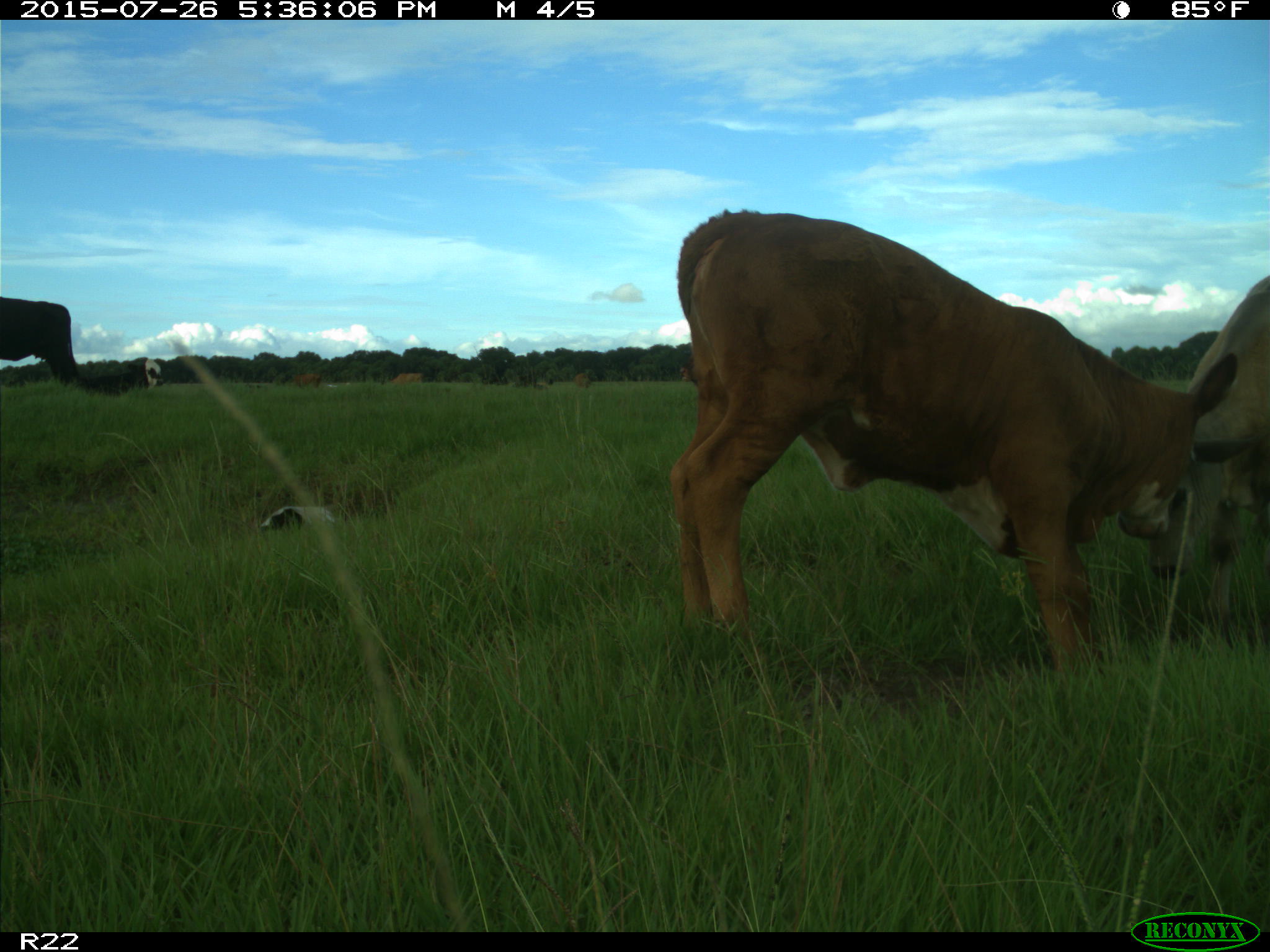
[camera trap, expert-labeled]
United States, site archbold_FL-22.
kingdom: Animalia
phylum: Chordata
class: Mammalia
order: Artiodactyla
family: Bovidae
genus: Bos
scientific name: Bos taurus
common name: domestic cow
Bos taurus (domestic cow).